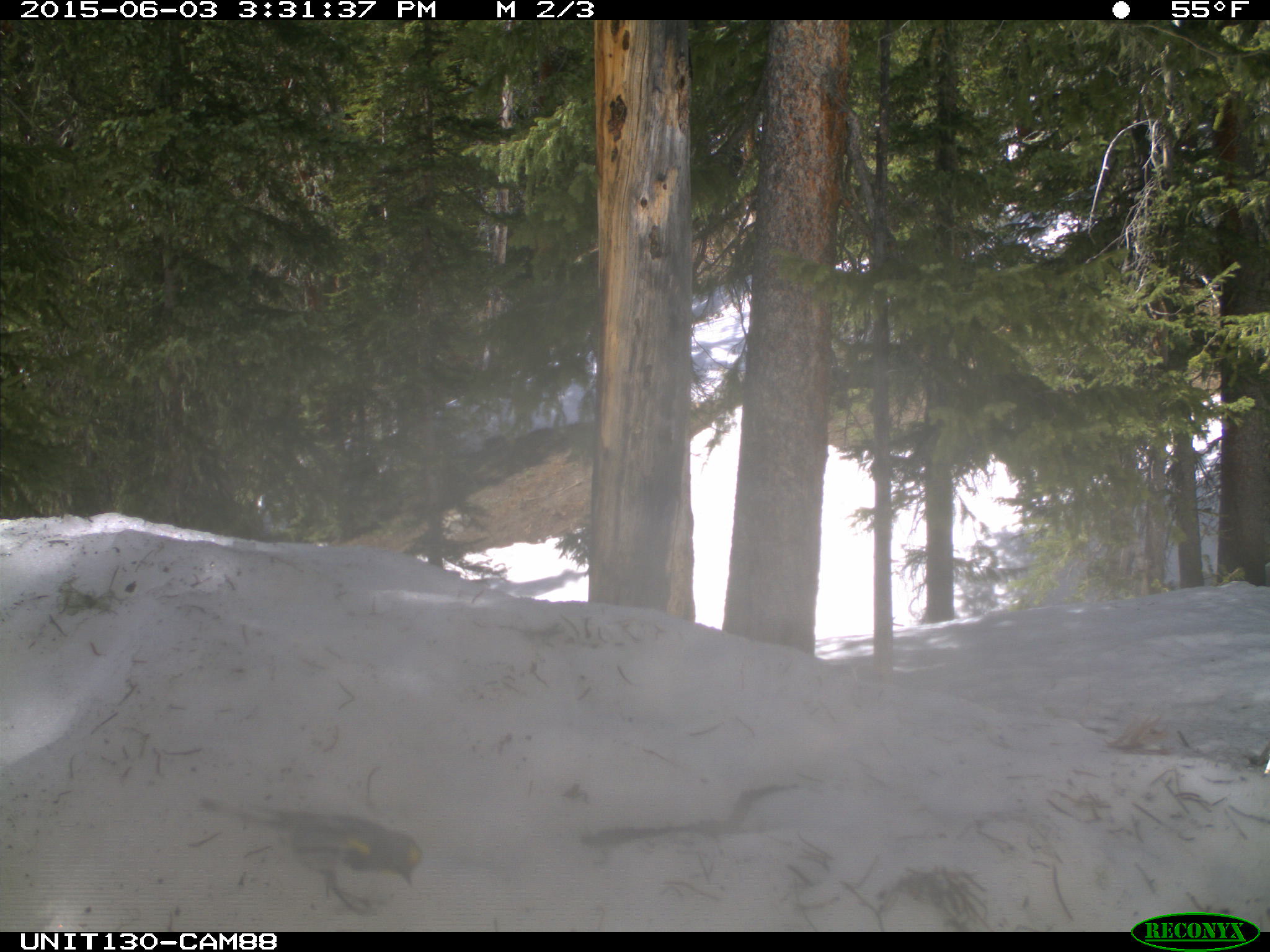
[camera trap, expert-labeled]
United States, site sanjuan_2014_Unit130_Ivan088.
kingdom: Animalia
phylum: Chordata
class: Aves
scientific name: Aves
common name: birds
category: unidentified bird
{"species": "unidentified bird (birds) (Aves)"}